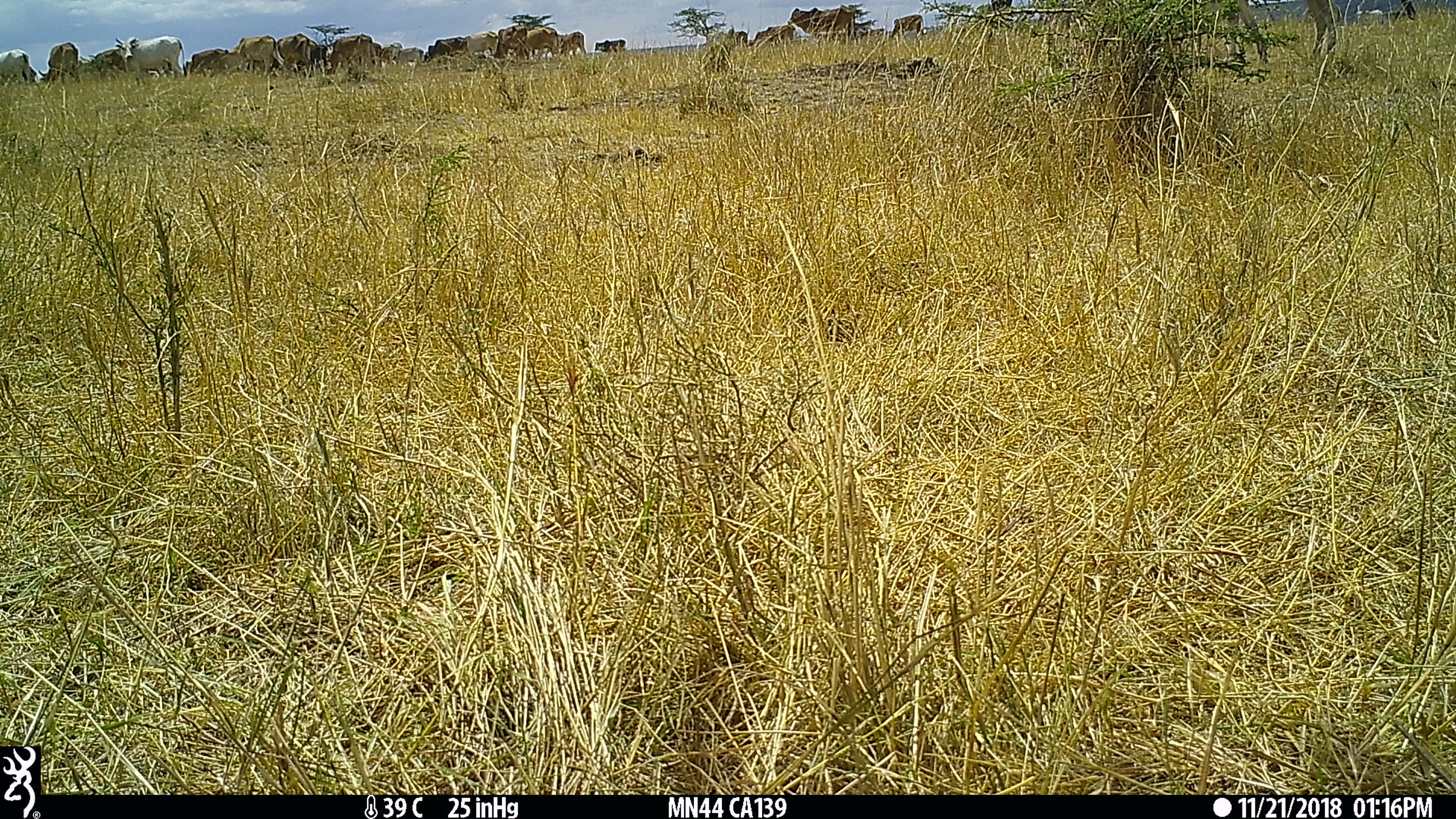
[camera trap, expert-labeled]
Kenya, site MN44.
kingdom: Animalia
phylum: Chordata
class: Mammalia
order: Artiodactyla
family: Bovidae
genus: Bos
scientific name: Bos taurus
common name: cattle